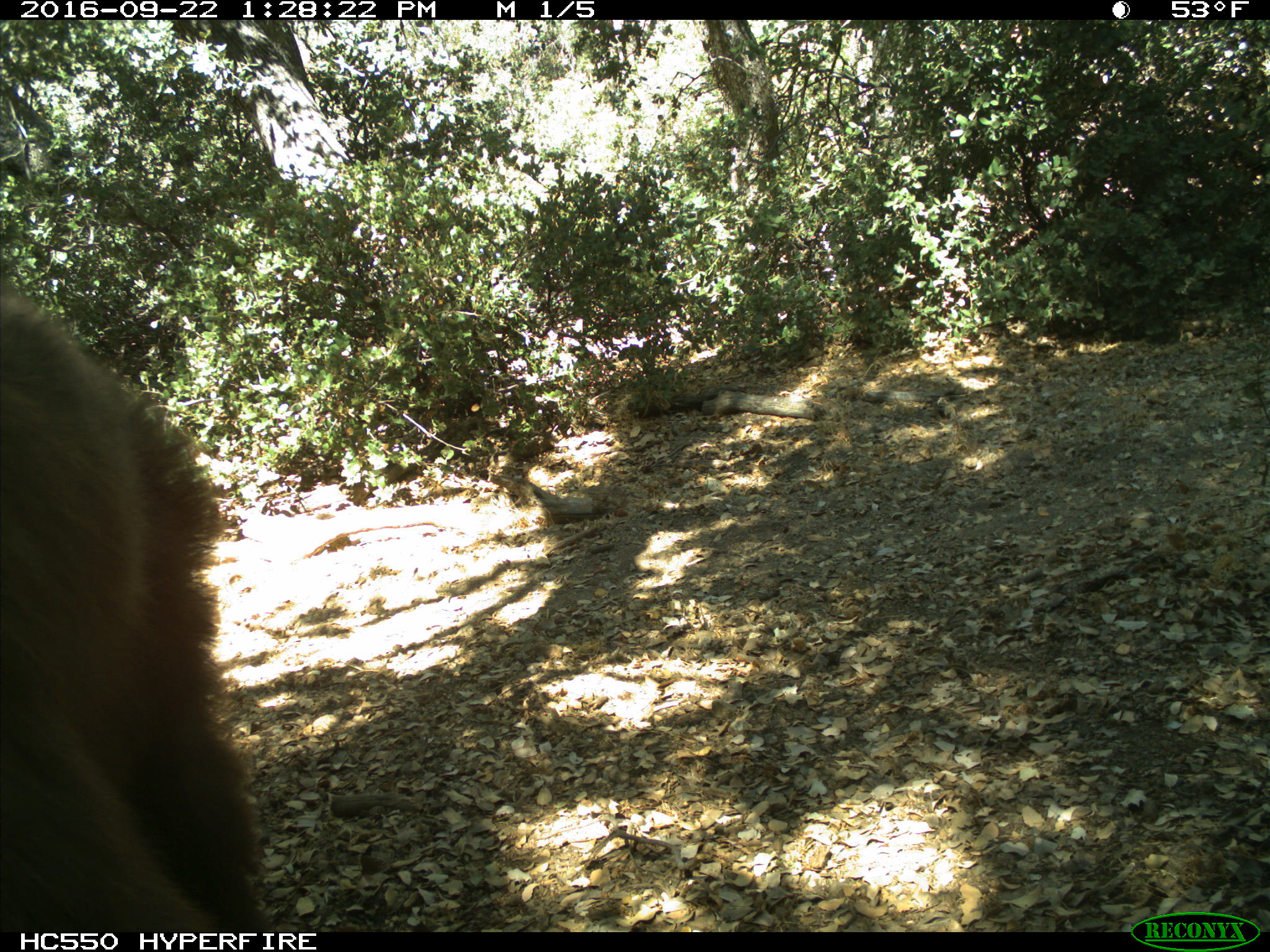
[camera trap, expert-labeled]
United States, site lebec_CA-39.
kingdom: Animalia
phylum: Chordata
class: Mammalia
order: Carnivora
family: Ursidae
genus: Ursus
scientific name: Ursus americanus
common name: american black bear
Ursus americanus (american black bear).